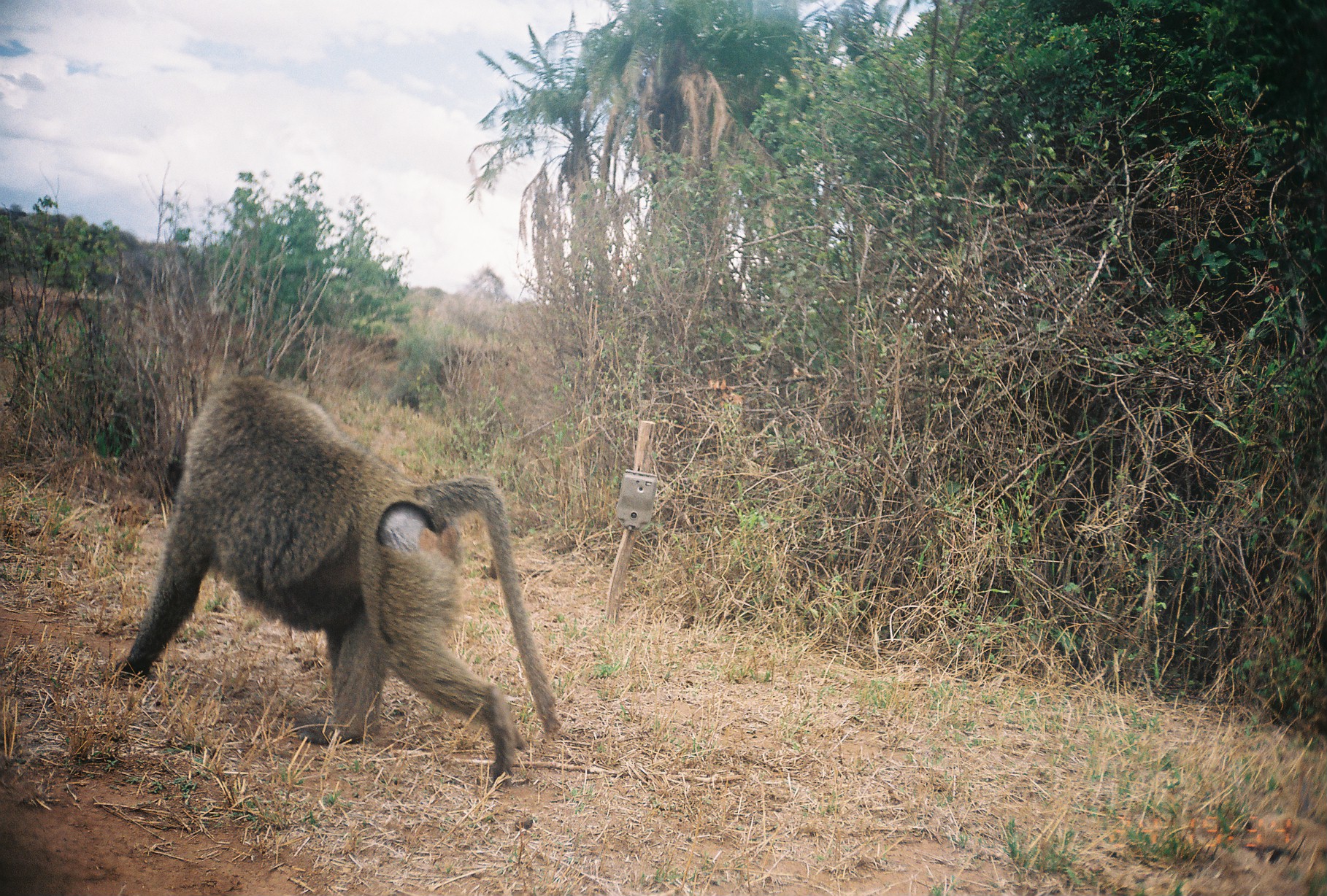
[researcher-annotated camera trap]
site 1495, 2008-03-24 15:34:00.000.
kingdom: Animalia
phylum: Chordata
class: Mammalia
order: Primates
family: Cercopithecidae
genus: Papio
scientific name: Papio anubis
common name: olive baboon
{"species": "Papio anubis (olive baboon)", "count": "1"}